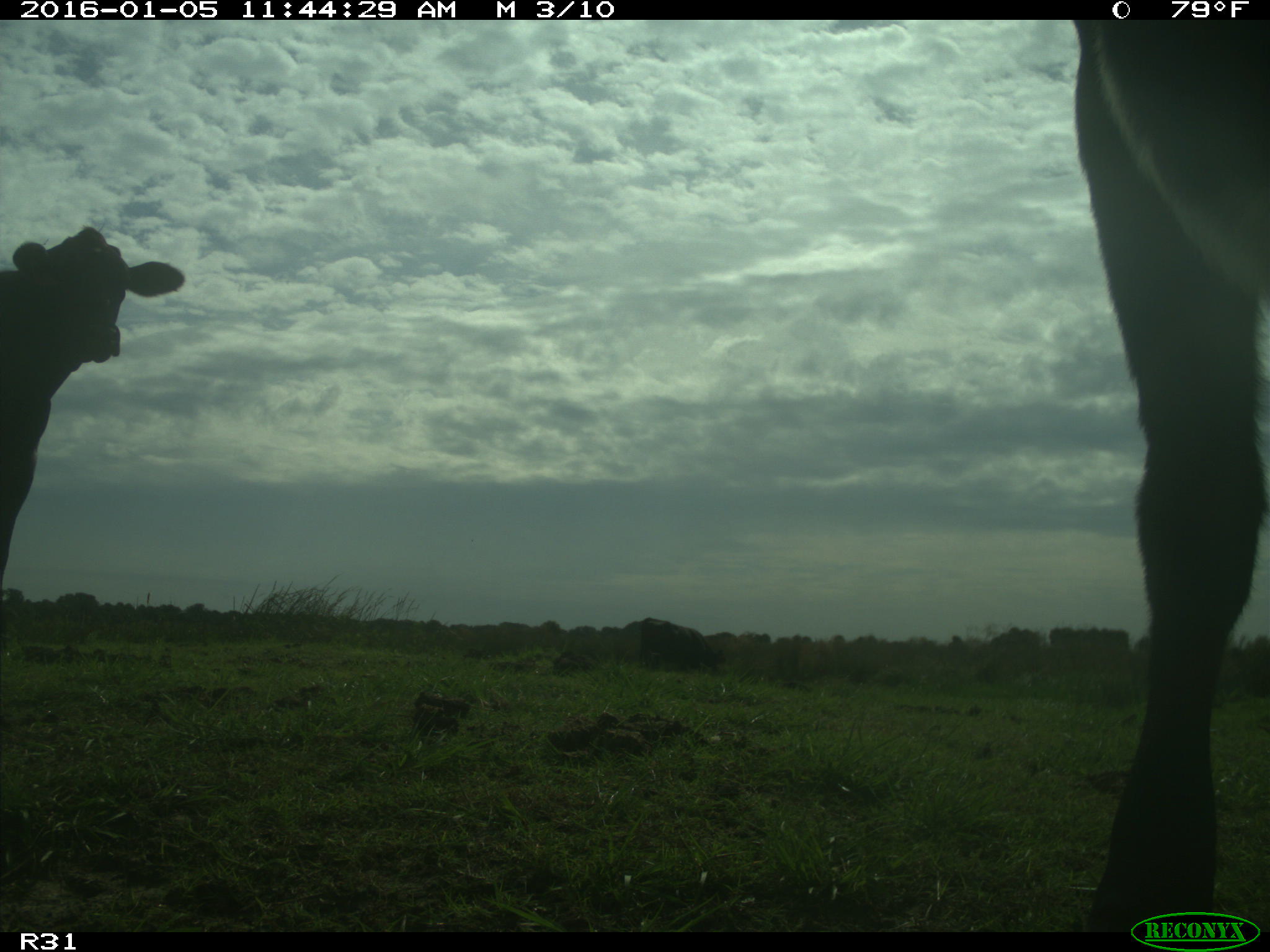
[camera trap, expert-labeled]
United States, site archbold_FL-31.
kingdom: Animalia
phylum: Chordata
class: Mammalia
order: Artiodactyla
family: Bovidae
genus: Bos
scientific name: Bos taurus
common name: domestic cow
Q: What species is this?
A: Bos taurus (domestic cow).